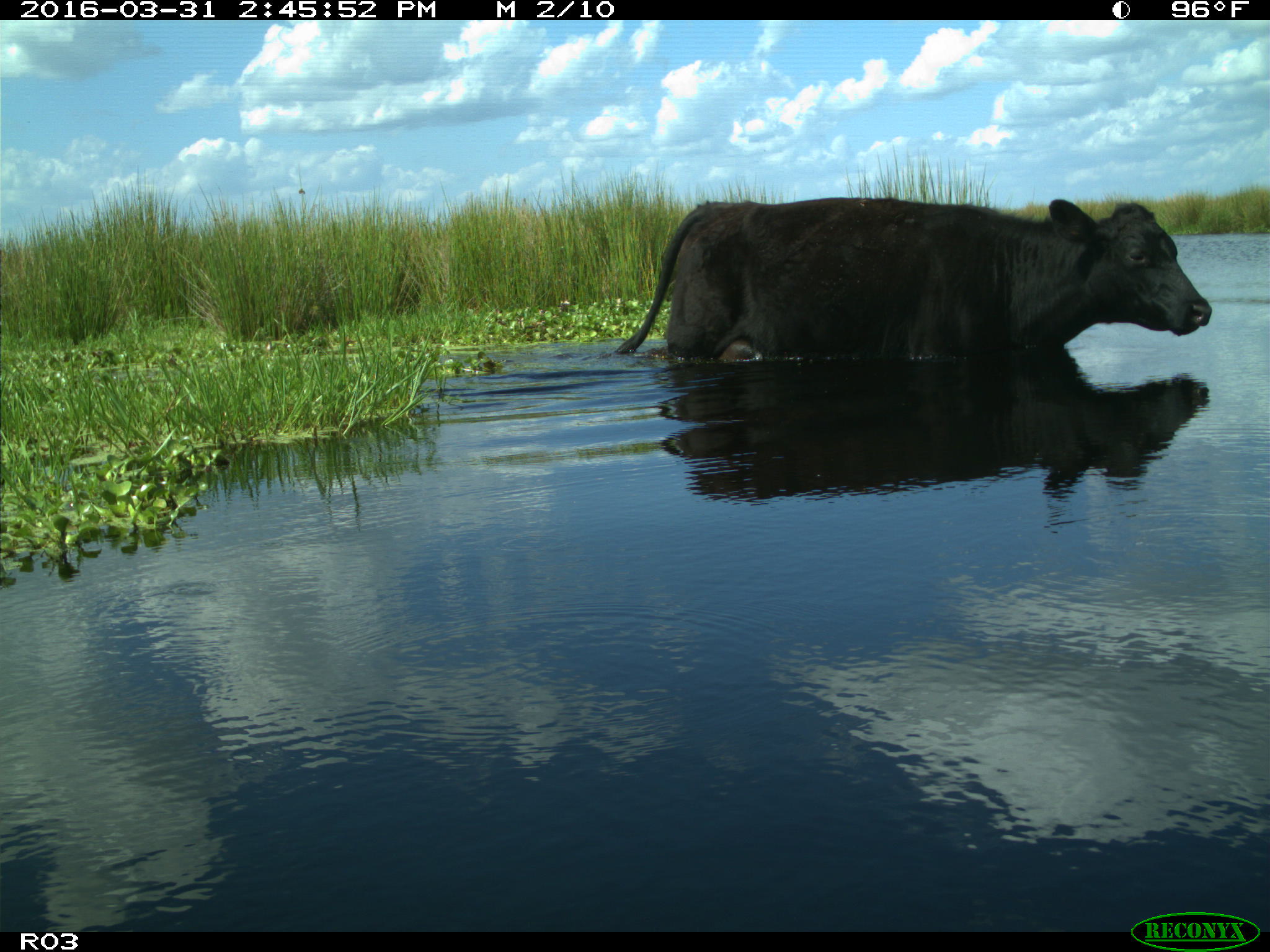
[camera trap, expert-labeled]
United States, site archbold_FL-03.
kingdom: Animalia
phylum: Chordata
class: Mammalia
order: Artiodactyla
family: Bovidae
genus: Bos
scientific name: Bos taurus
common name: domestic cow